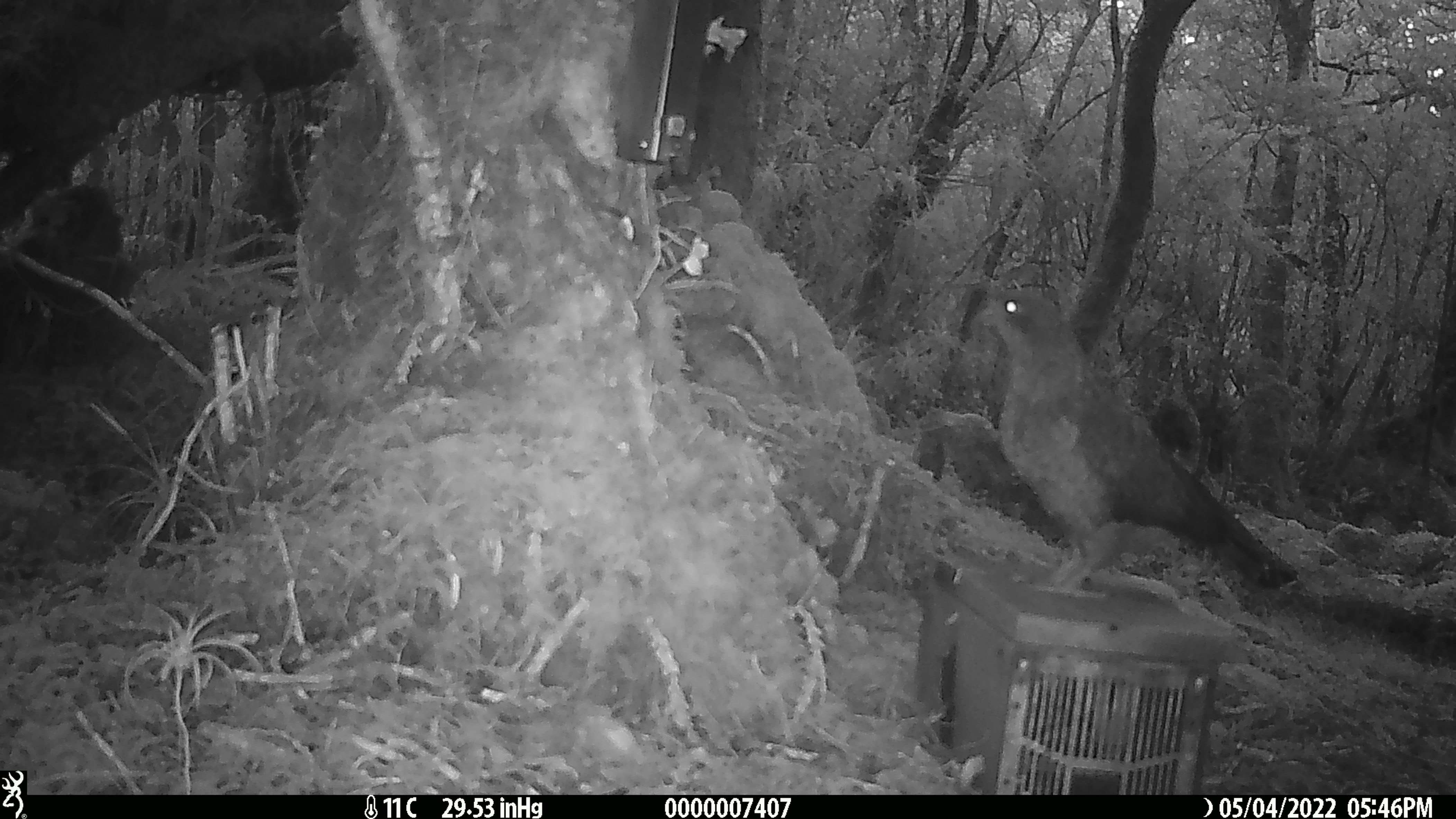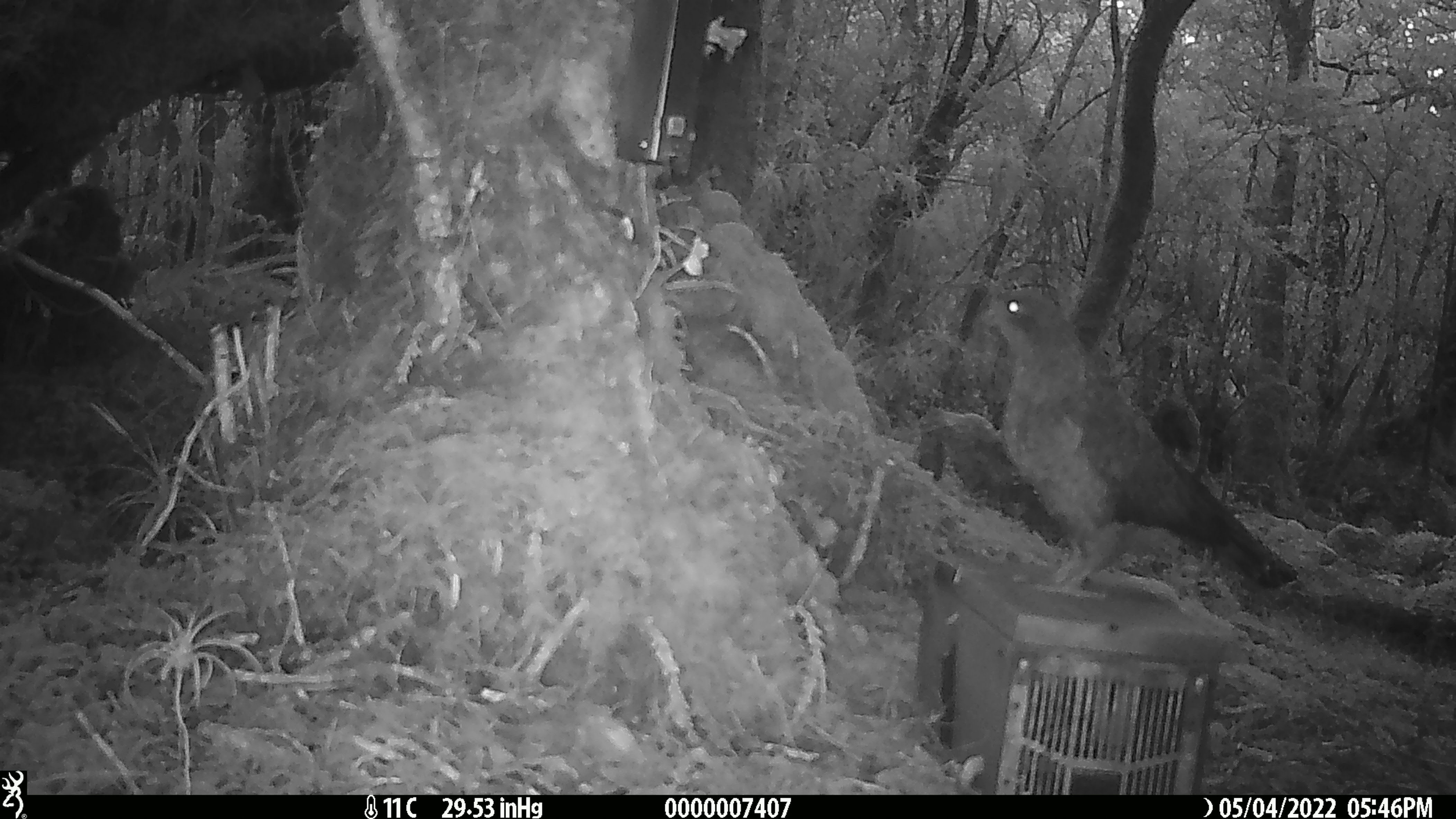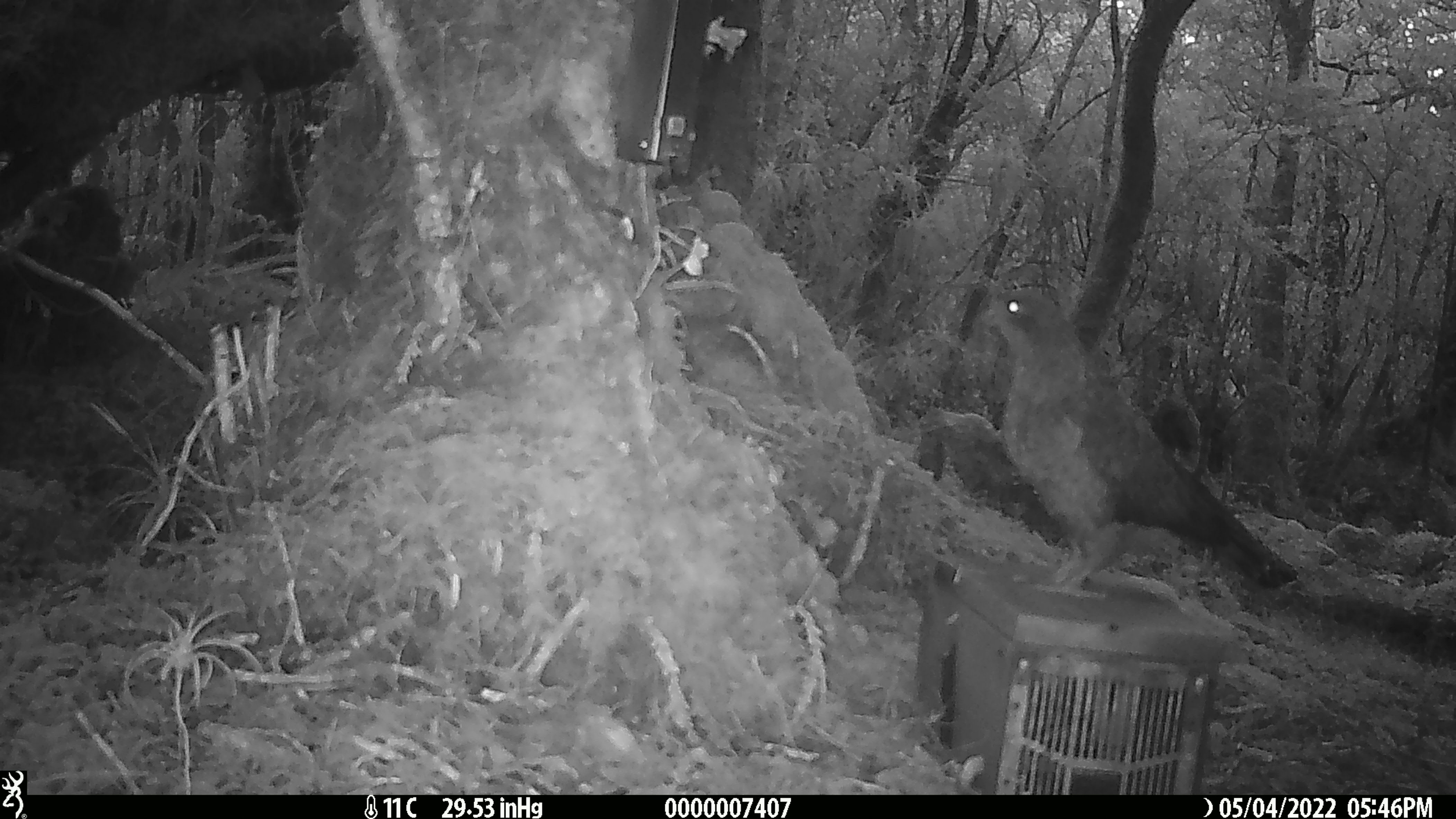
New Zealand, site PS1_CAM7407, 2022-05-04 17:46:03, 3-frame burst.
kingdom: Animalia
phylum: Chordata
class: Aves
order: Psittaciformes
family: Strigopidae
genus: Nestor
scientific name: Nestor notabilis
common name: kea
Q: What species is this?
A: Kea (Nestor notabilis).